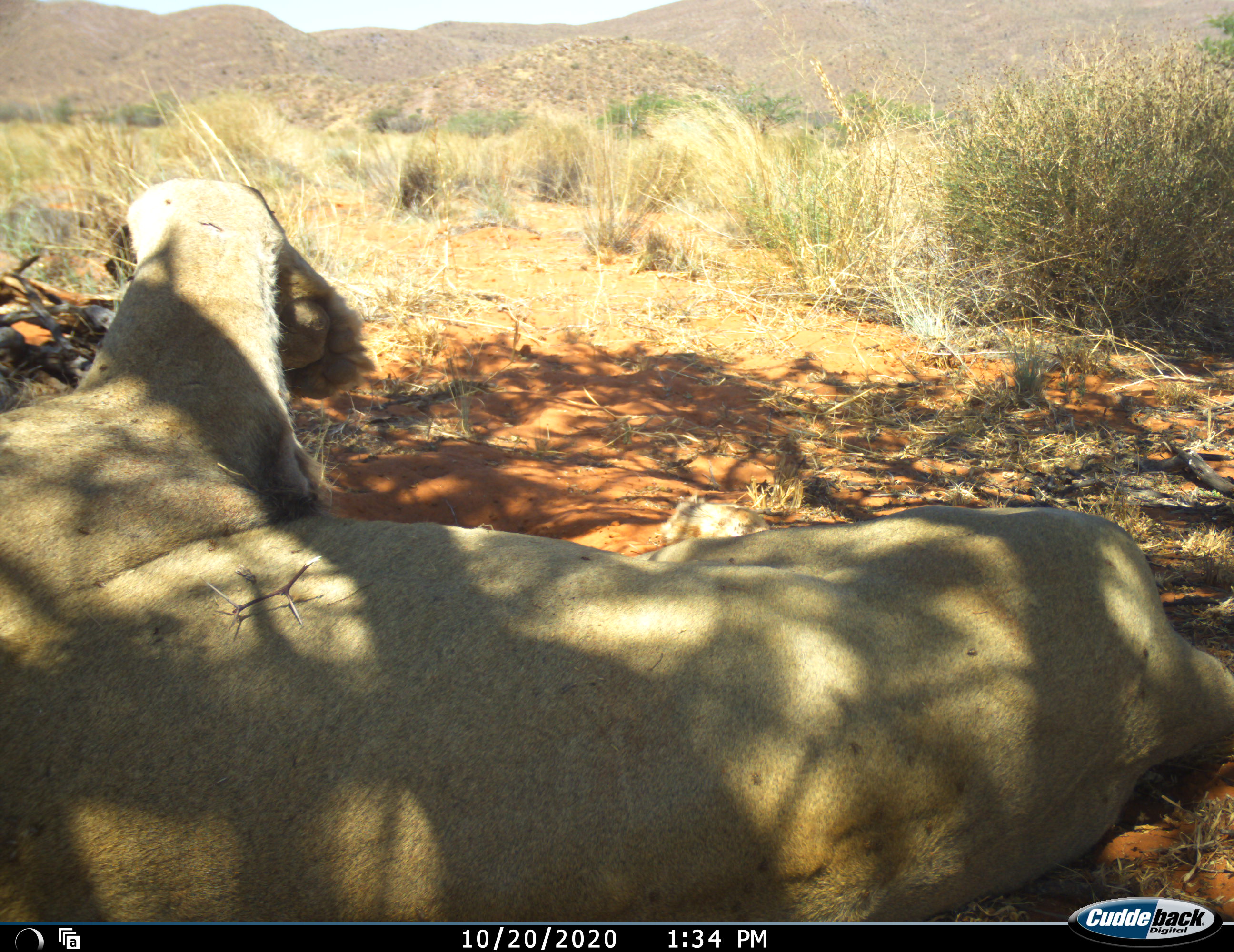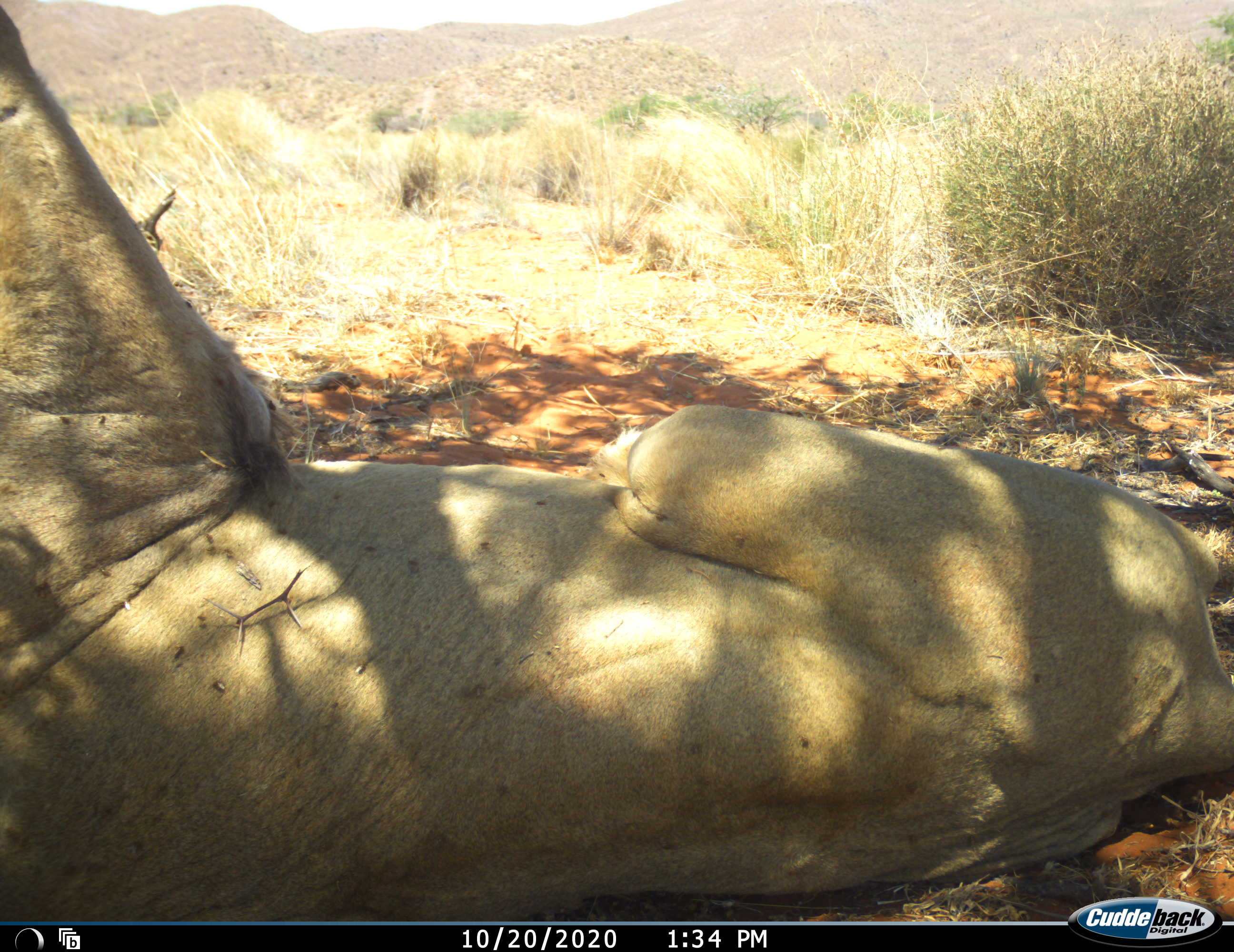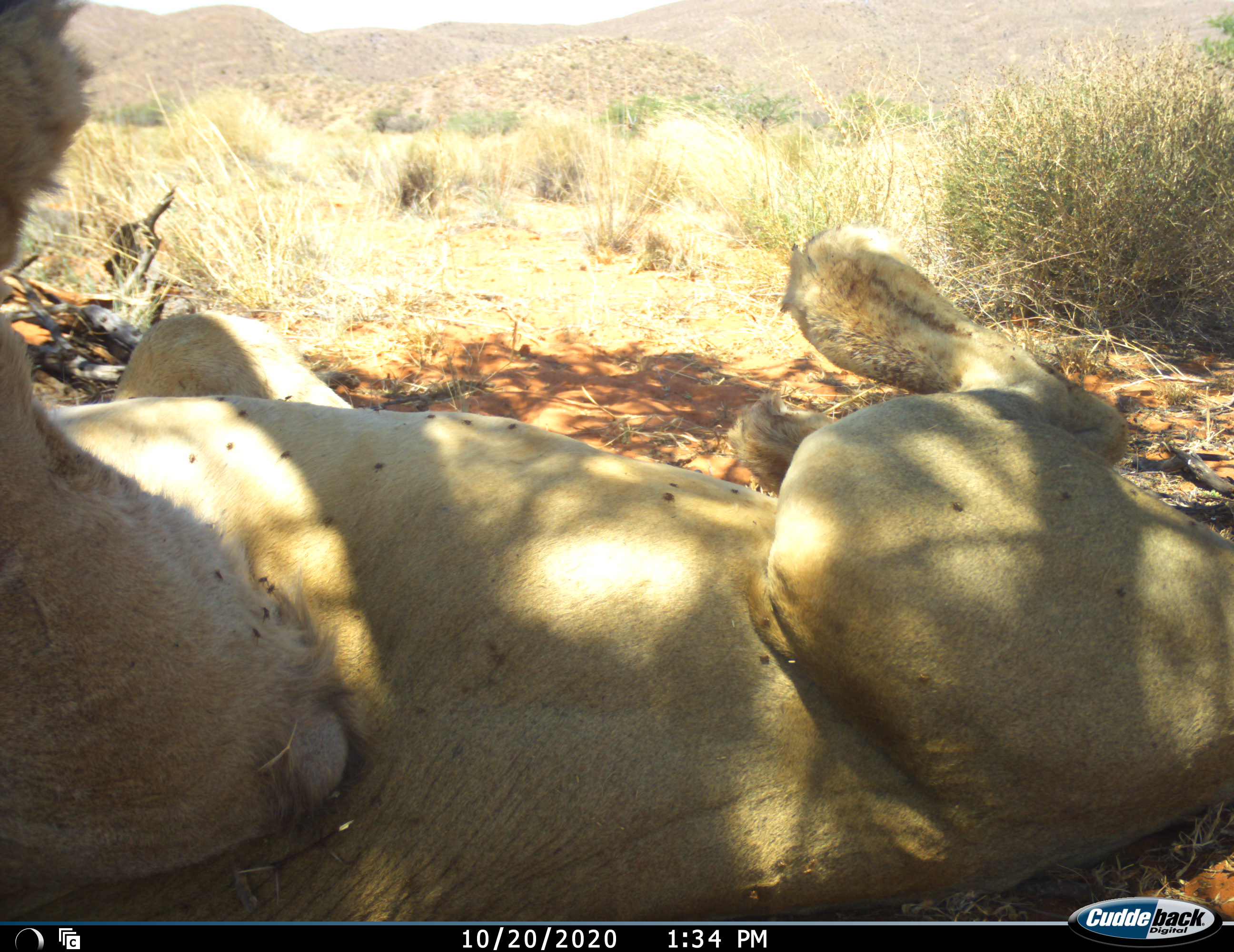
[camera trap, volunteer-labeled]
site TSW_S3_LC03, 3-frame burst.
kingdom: Animalia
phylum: Chordata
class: Mammalia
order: Carnivora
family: Felidae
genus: Panthera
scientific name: Panthera leo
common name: lion female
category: lionfemale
Lionfemale (lion female) (Panthera leo), count 1. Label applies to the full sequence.